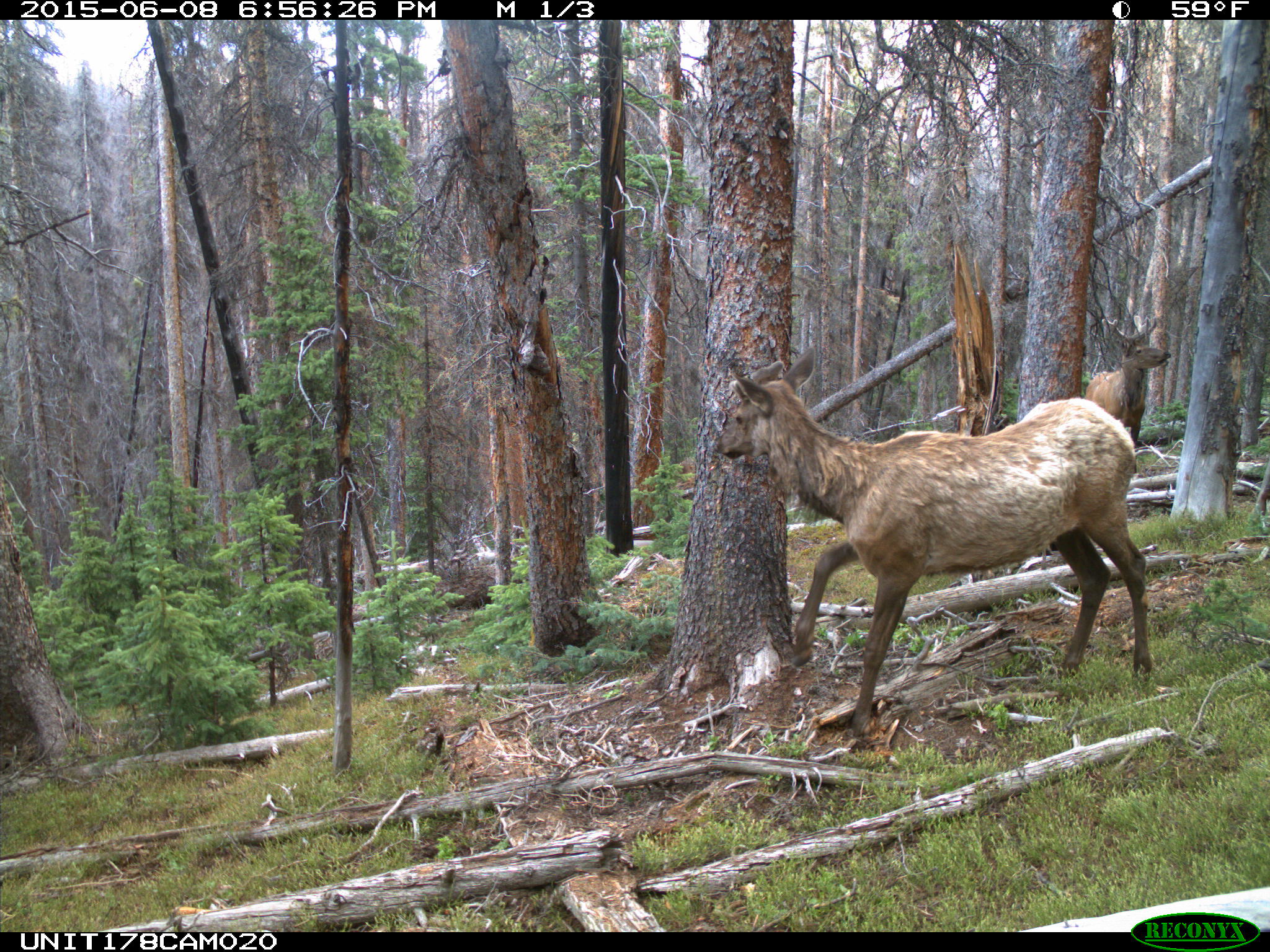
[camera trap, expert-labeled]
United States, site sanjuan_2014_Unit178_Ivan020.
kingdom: Animalia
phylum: Chordata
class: Mammalia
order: Artiodactyla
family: Cervidae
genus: Cervus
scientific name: Cervus elaphus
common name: red deer